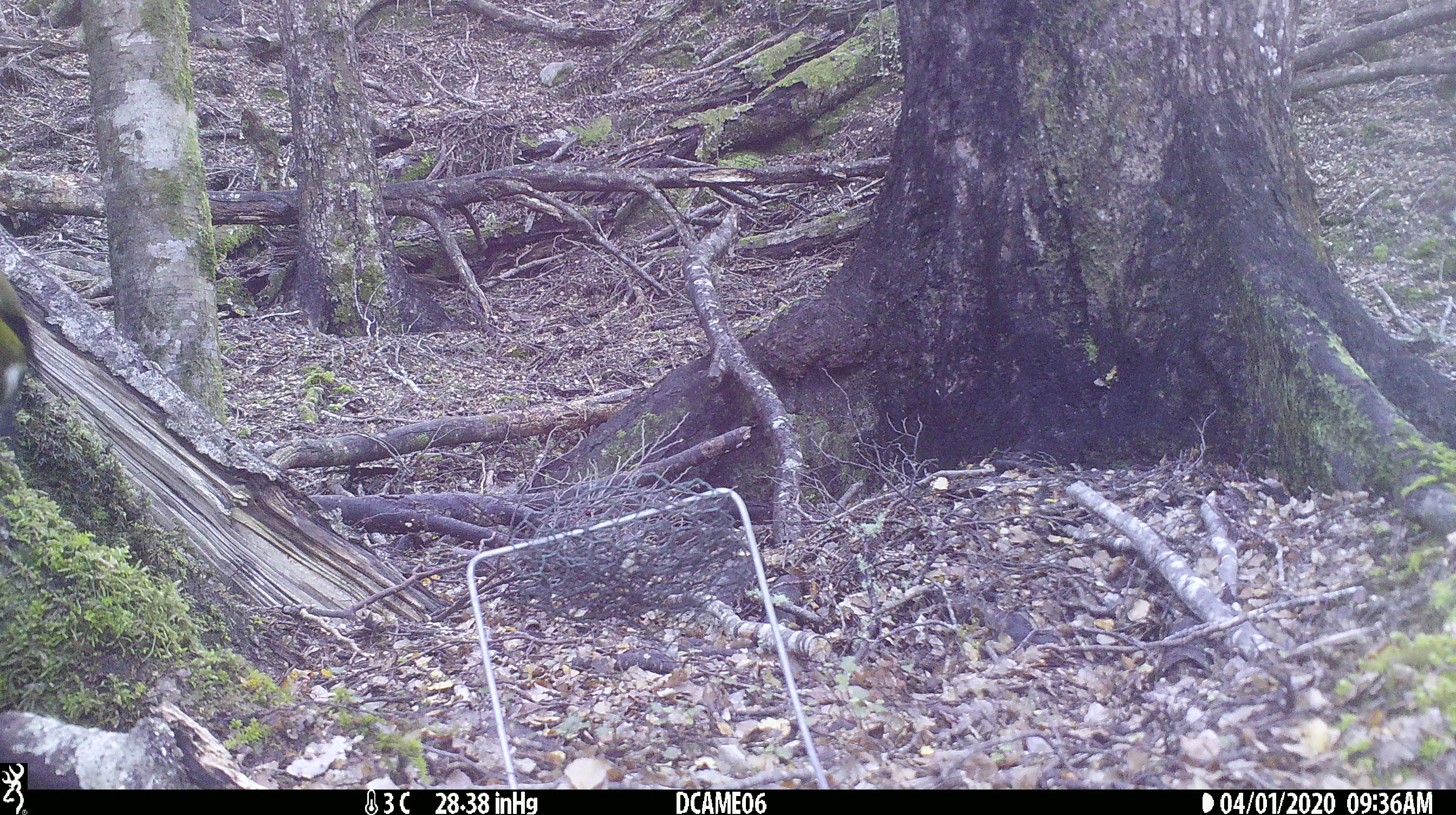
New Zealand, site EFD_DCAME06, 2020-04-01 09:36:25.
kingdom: Animalia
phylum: Chordata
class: Aves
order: Passeriformes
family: Meliphagidae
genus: Anthornis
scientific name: Anthornis melanura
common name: new zealand bellbird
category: bellbird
Bellbird (new zealand bellbird) (Anthornis melanura).